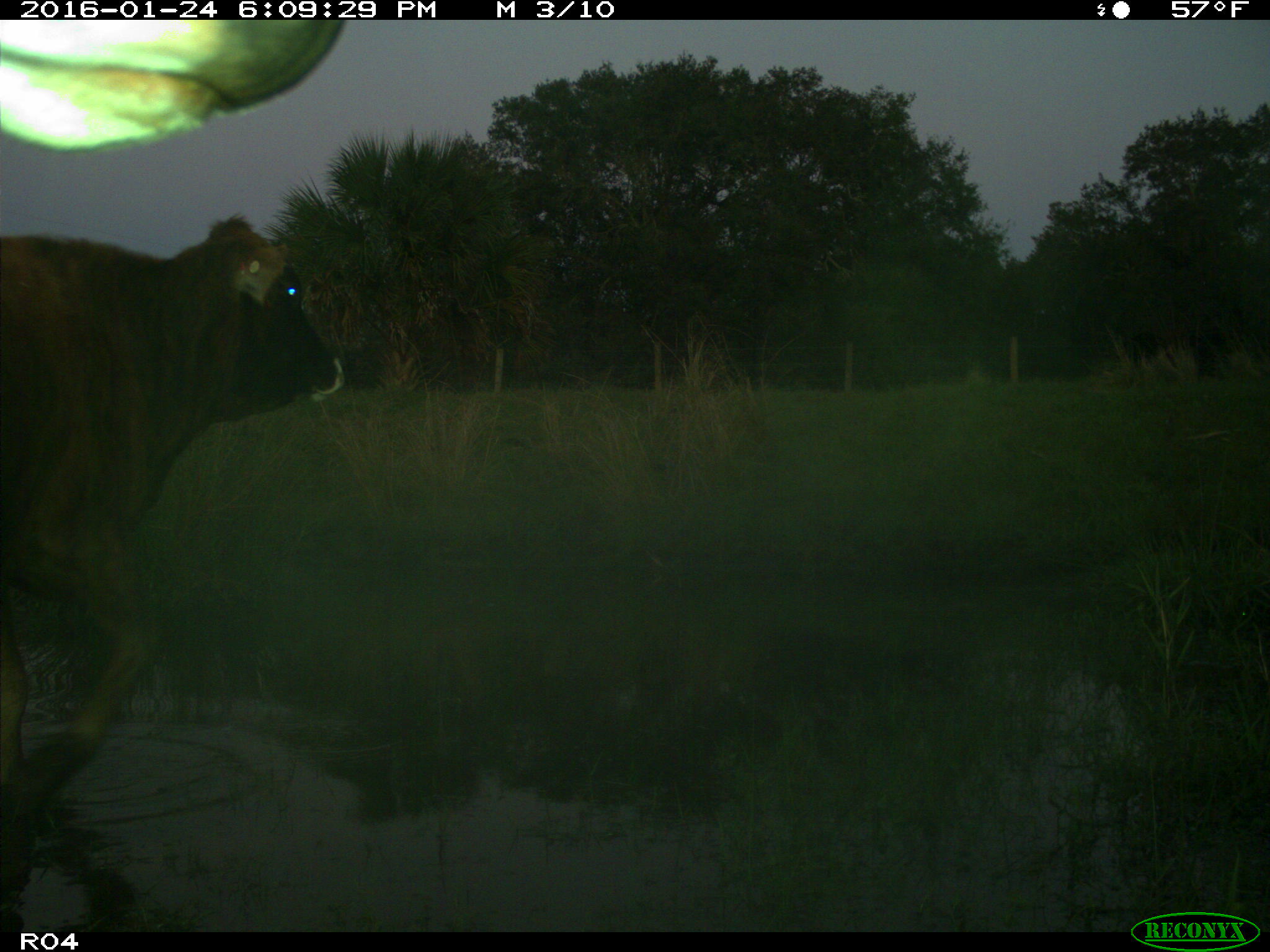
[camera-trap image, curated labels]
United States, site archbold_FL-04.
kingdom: Animalia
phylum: Chordata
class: Mammalia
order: Artiodactyla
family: Bovidae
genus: Bos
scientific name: Bos taurus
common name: domestic cow